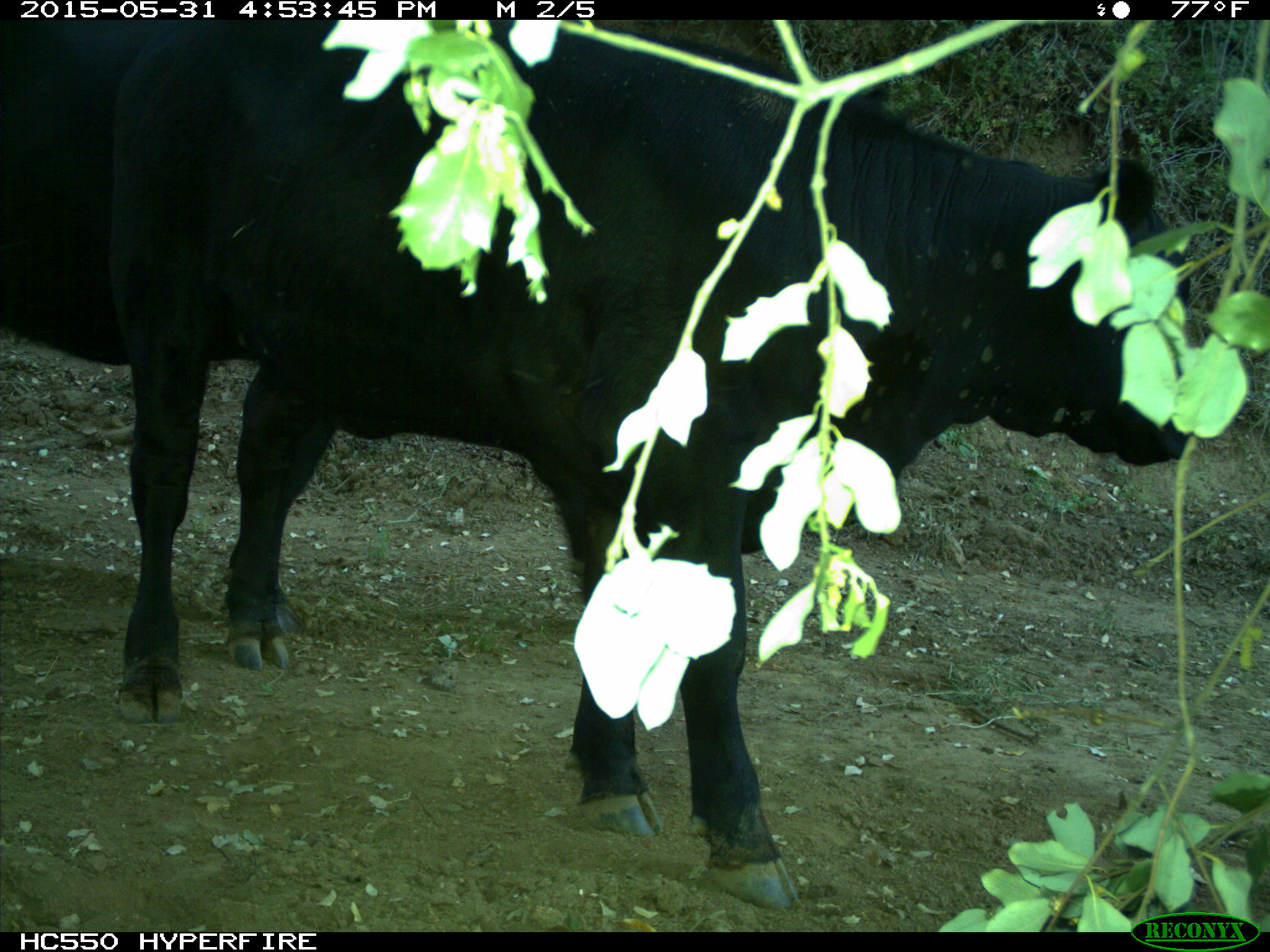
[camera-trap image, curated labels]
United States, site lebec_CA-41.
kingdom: Animalia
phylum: Chordata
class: Mammalia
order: Artiodactyla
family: Bovidae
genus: Bos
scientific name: Bos taurus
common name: domestic cow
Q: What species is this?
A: Bos taurus (domestic cow).